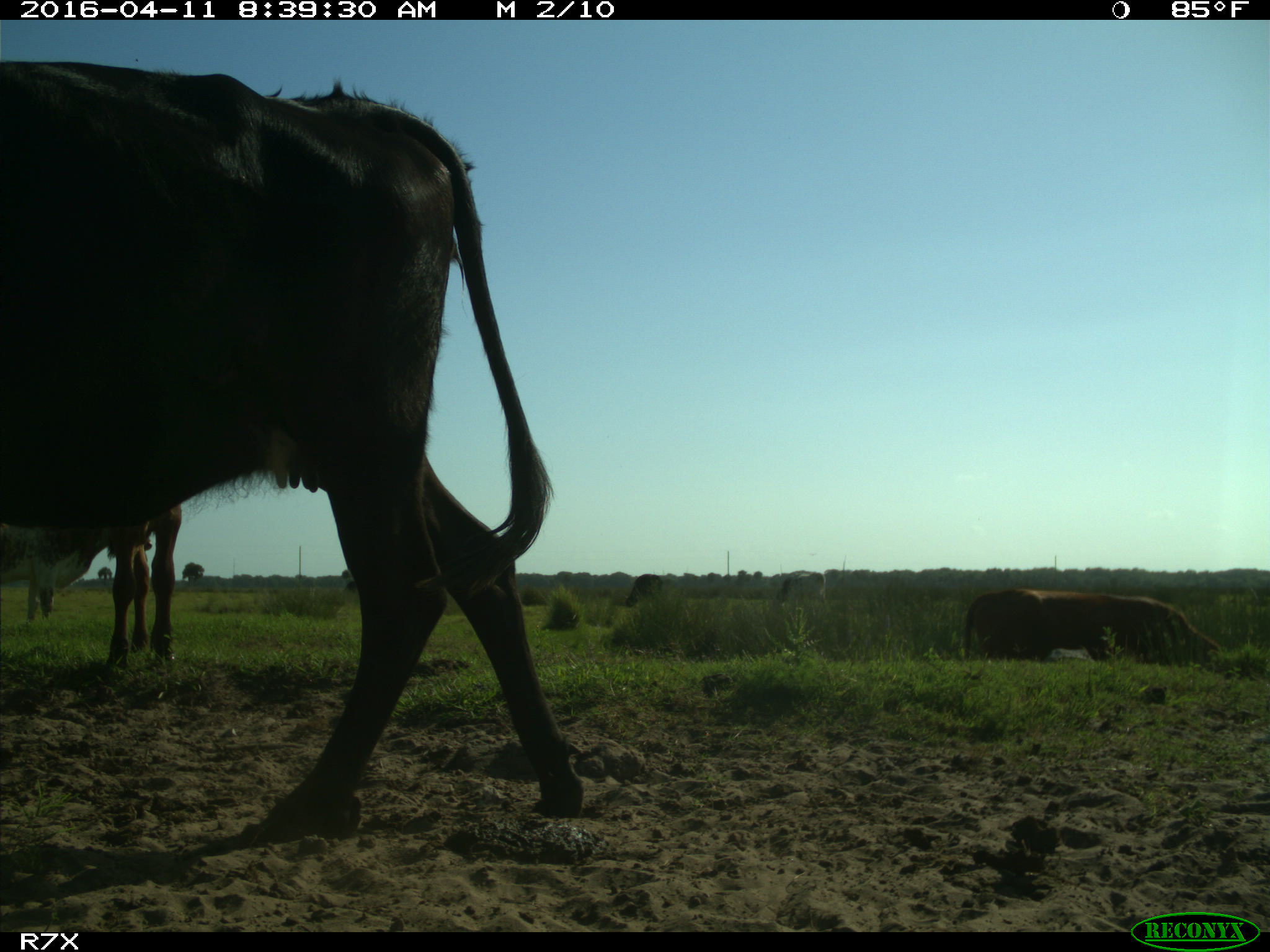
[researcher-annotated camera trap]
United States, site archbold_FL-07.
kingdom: Animalia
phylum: Chordata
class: Mammalia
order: Artiodactyla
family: Bovidae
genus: Bos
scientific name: Bos taurus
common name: domestic cow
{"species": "Bos taurus (domestic cow)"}